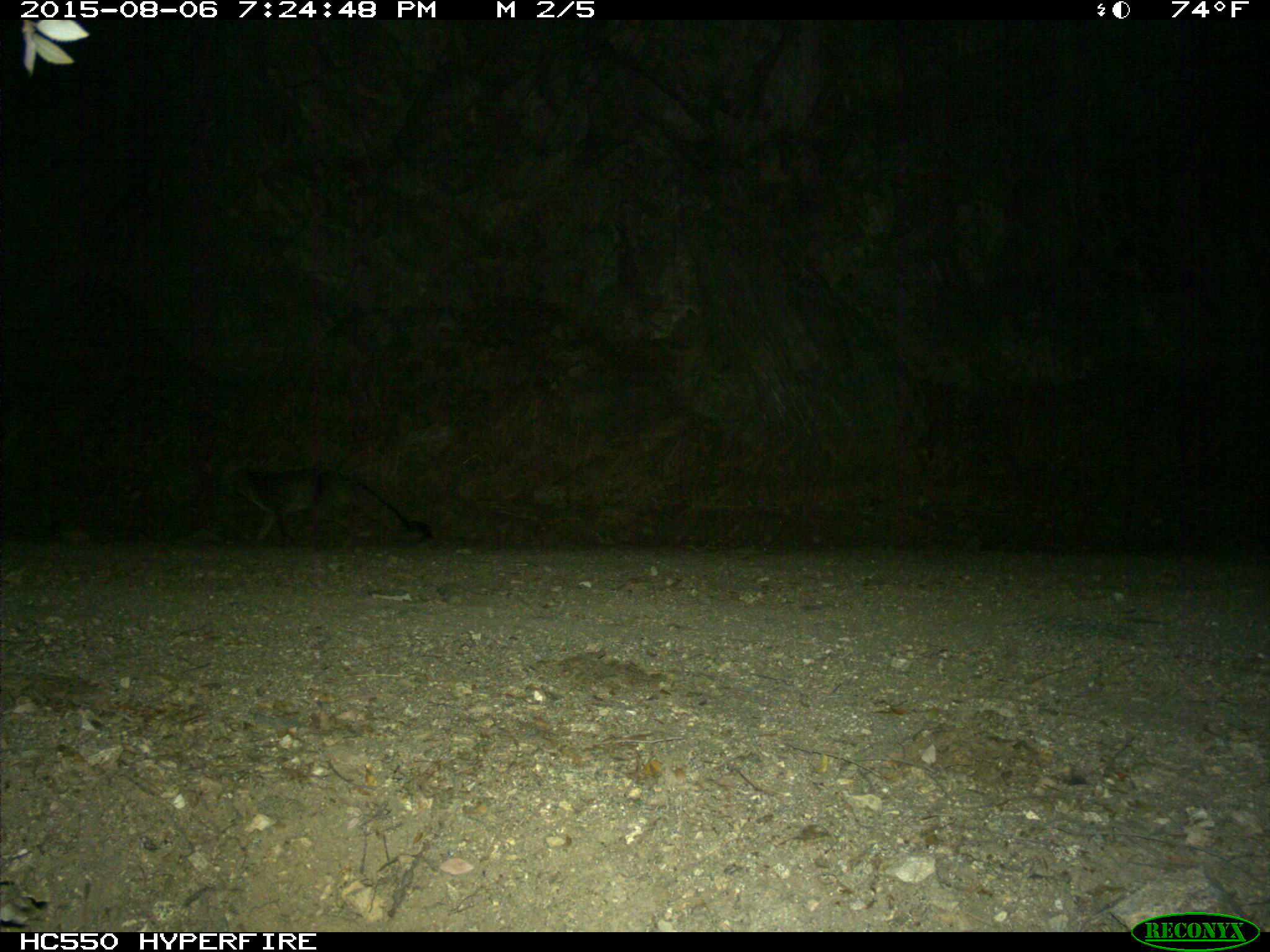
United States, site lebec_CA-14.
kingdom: Animalia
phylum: Chordata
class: Mammalia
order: Carnivora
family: Canidae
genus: Urocyon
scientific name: Urocyon cinereoargenteus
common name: gray fox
Urocyon cinereoargenteus (gray fox).